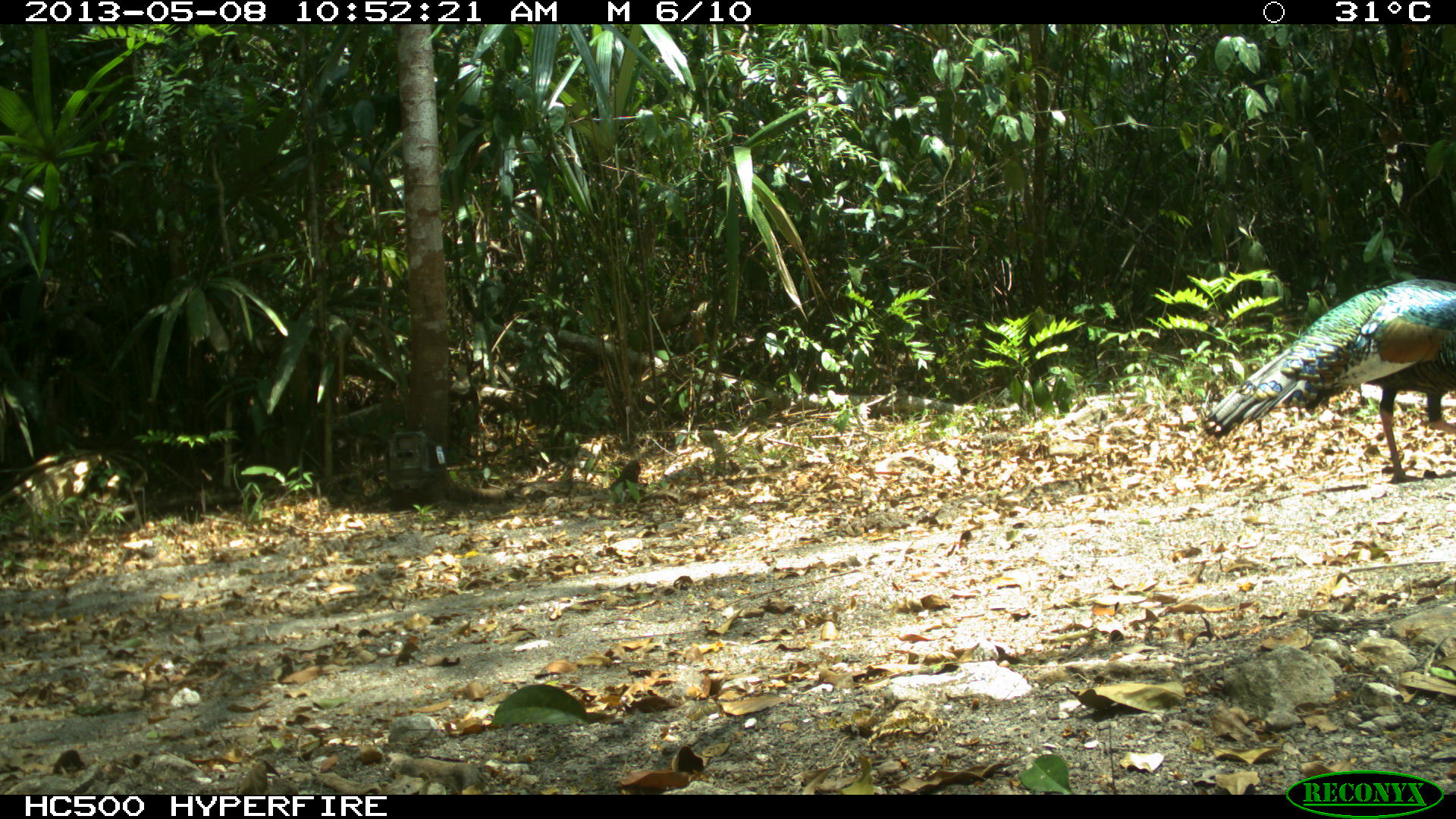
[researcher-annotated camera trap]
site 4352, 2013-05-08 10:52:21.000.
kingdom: Animalia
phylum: Chordata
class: Aves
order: Galliformes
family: Phasianidae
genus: Meleagris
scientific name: Meleagris ocellata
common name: ocellated turkey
Meleagris ocellata (ocellated turkey), count 1, sex male.